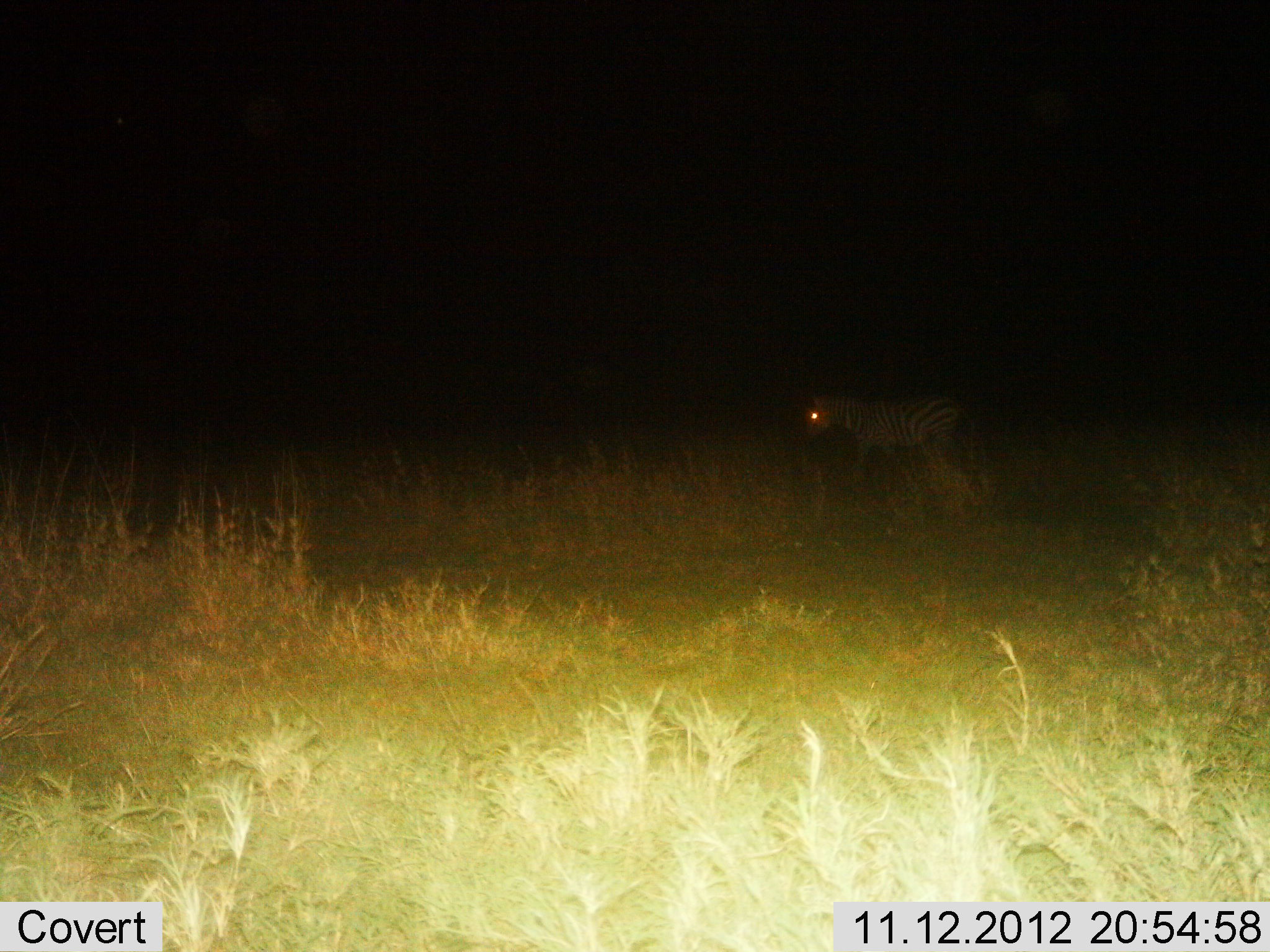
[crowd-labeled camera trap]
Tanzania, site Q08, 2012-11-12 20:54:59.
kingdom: Animalia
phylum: Chordata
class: Mammalia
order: Perissodactyla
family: Equidae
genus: Equus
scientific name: Equus quagga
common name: plains zebra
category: zebra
Zebra (plains zebra) (Equus quagga), count 1. Behavior (volunteer vote fractions): standing 50%, resting 0%, moving 60%, interacting 0%. Young present (vote fraction): 0%. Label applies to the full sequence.